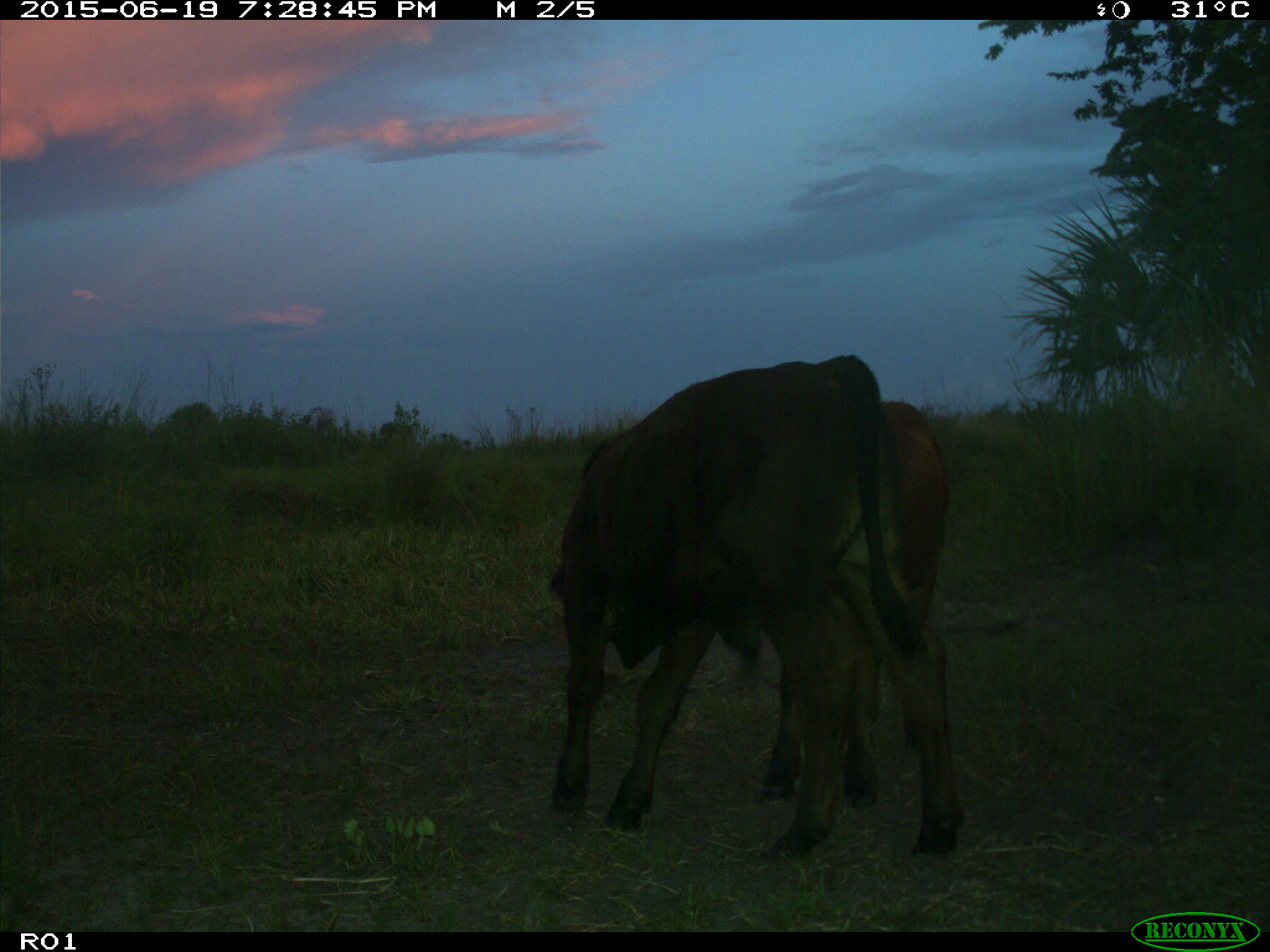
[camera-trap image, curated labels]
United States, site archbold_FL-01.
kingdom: Animalia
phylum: Chordata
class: Mammalia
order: Artiodactyla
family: Bovidae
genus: Bos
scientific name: Bos taurus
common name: domestic cow